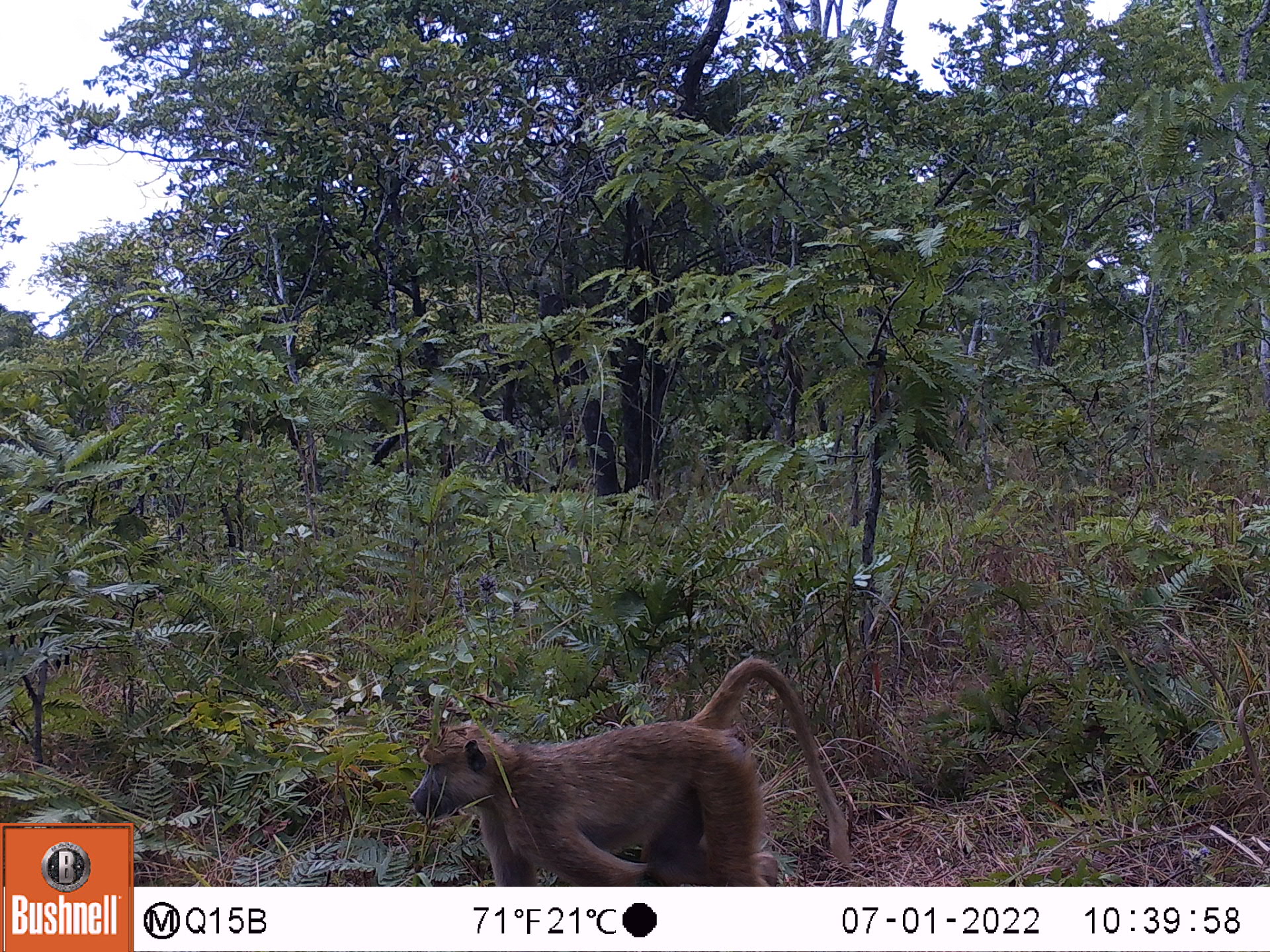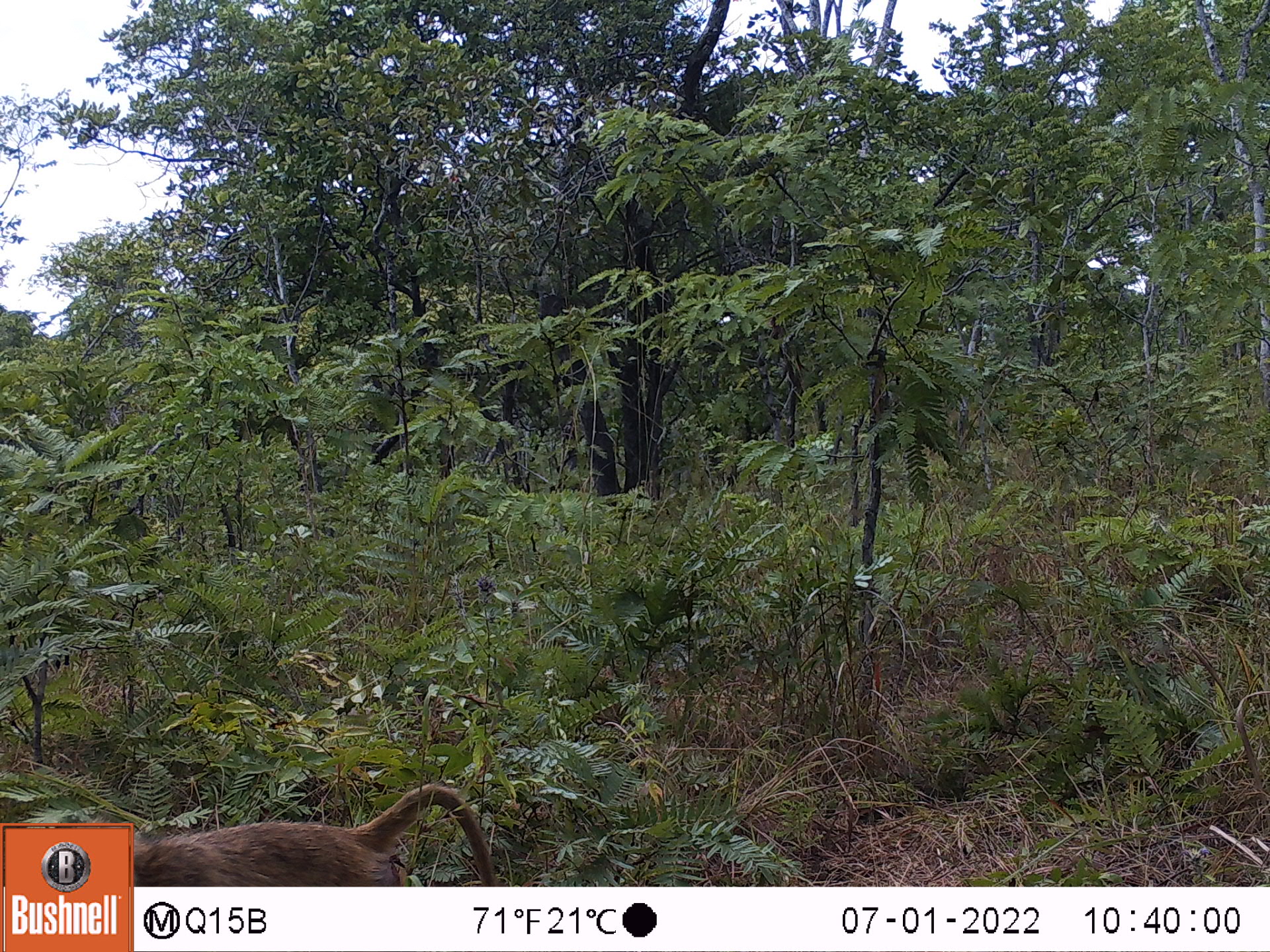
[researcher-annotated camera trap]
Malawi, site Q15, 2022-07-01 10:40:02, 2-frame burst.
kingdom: Animalia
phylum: Chordata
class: Mammalia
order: Primates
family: Cercopithecidae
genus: Papio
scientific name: Papio cynocephalus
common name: yellow baboon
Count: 1.